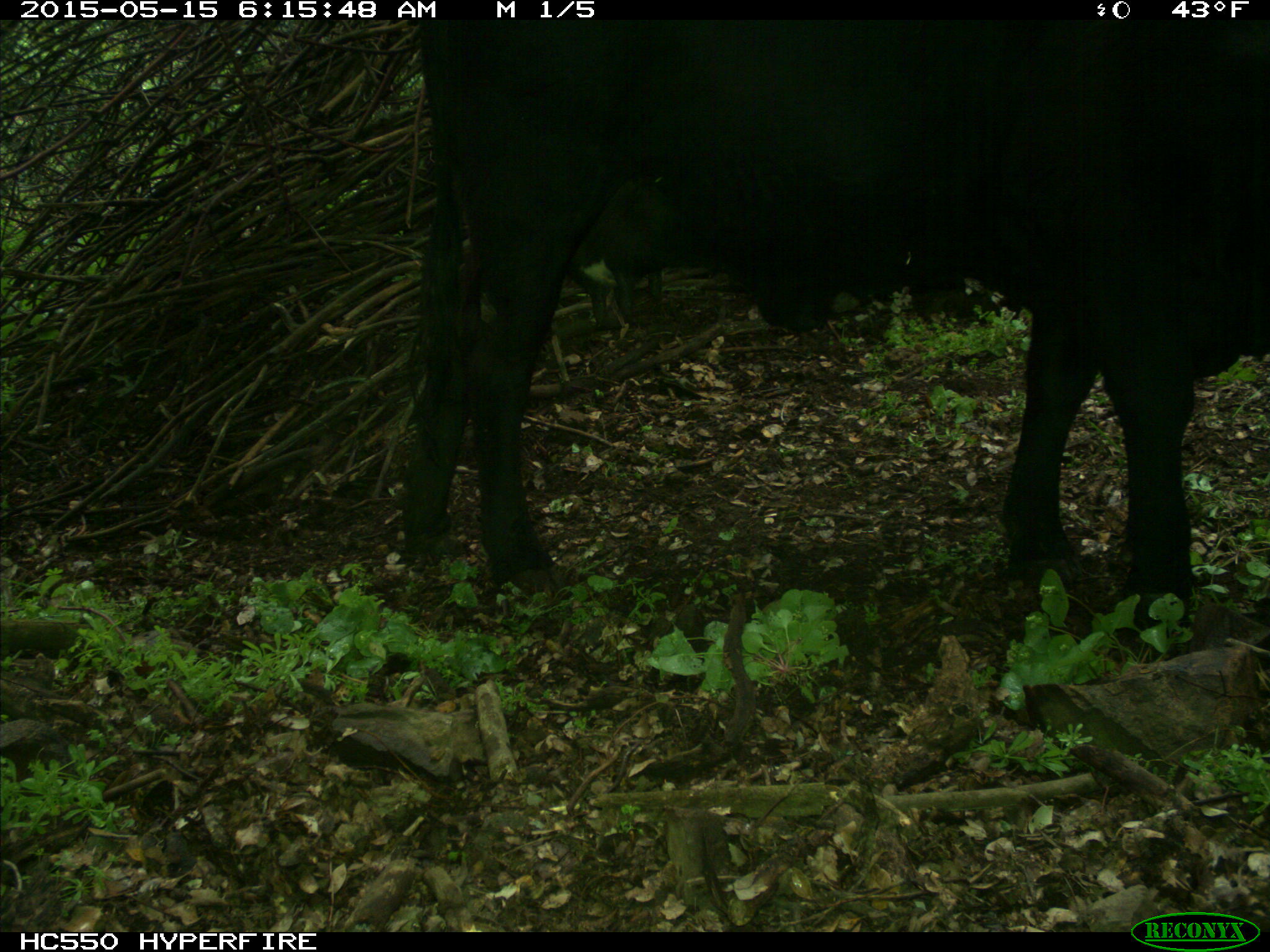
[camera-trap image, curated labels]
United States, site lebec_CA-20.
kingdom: Animalia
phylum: Chordata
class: Mammalia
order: Artiodactyla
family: Bovidae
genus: Bos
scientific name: Bos taurus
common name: domestic cow